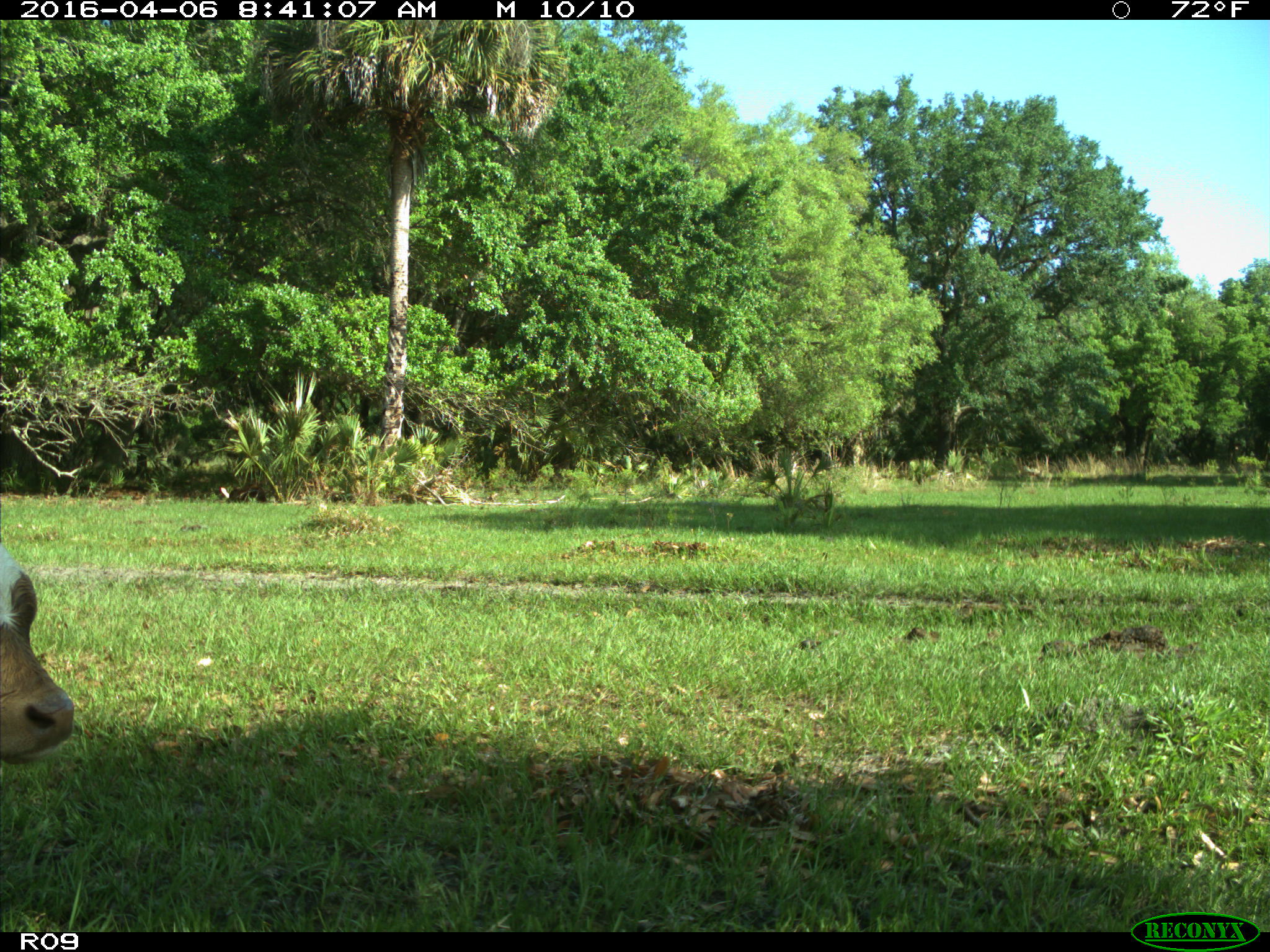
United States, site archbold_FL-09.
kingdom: Animalia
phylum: Chordata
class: Mammalia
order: Artiodactyla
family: Bovidae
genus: Bos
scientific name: Bos taurus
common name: domestic cow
Bos taurus (domestic cow).